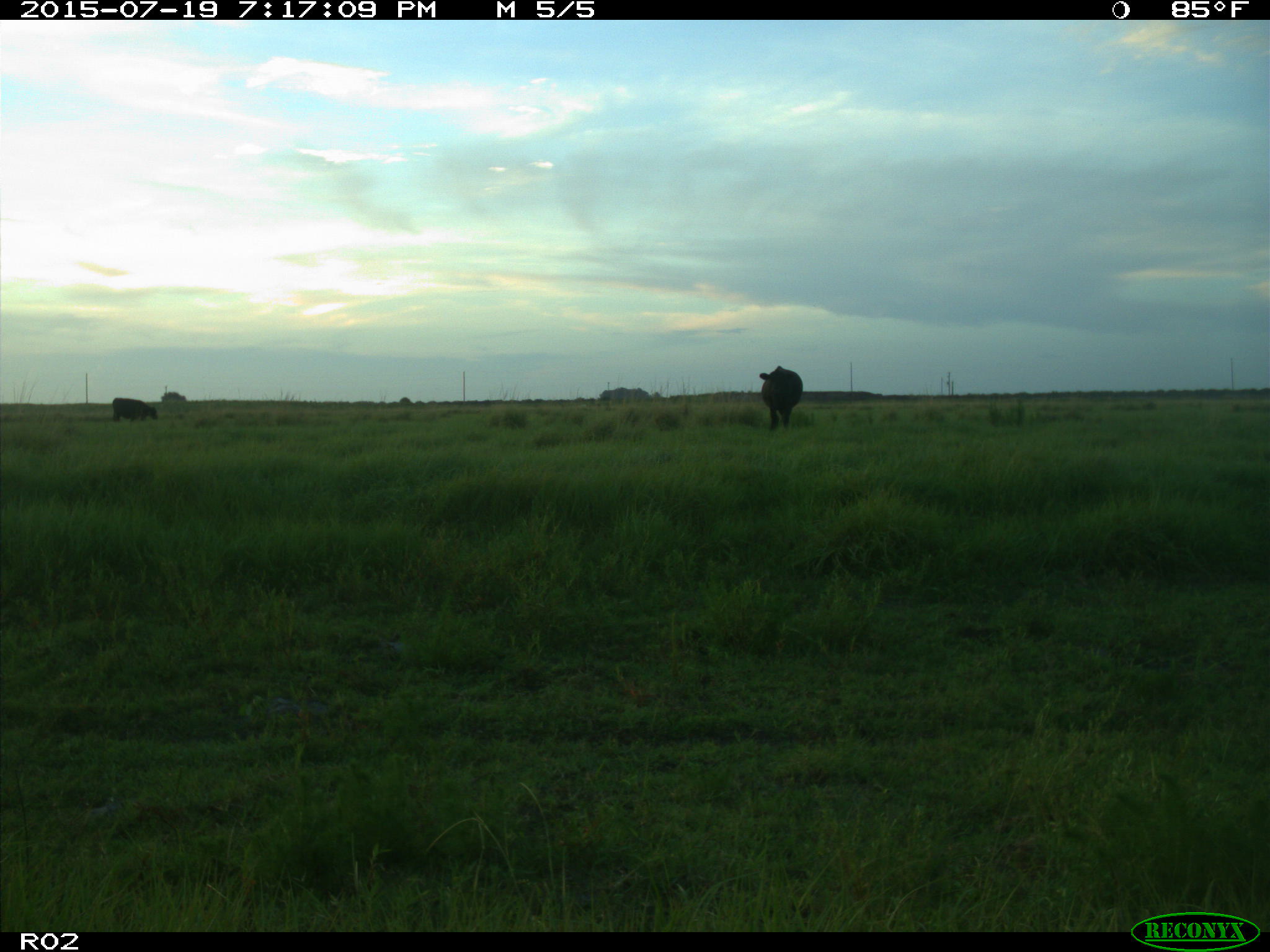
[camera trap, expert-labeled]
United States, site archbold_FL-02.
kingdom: Animalia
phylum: Chordata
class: Mammalia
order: Artiodactyla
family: Bovidae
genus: Bos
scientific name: Bos taurus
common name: domestic cow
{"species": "Bos taurus (domestic cow)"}